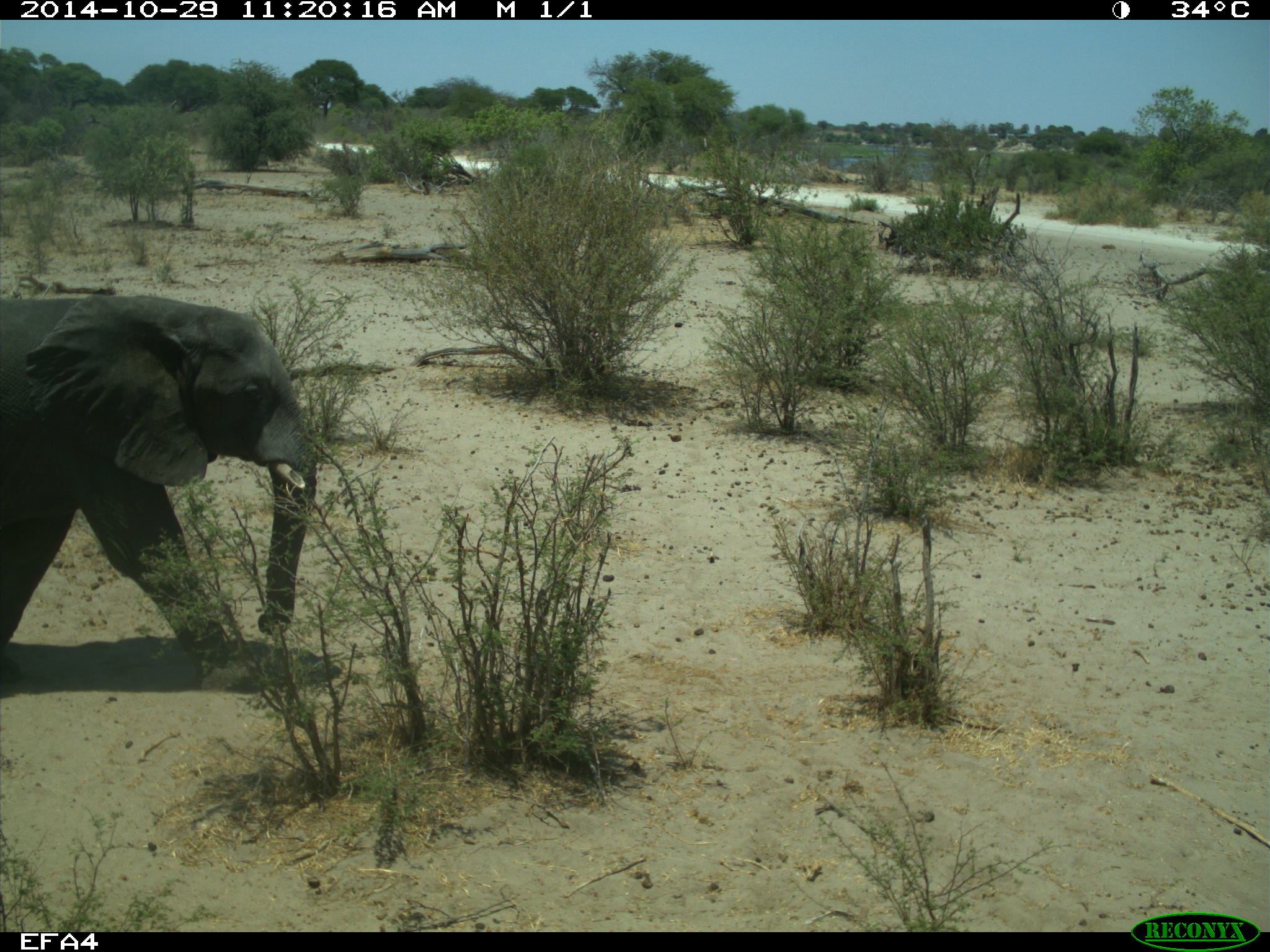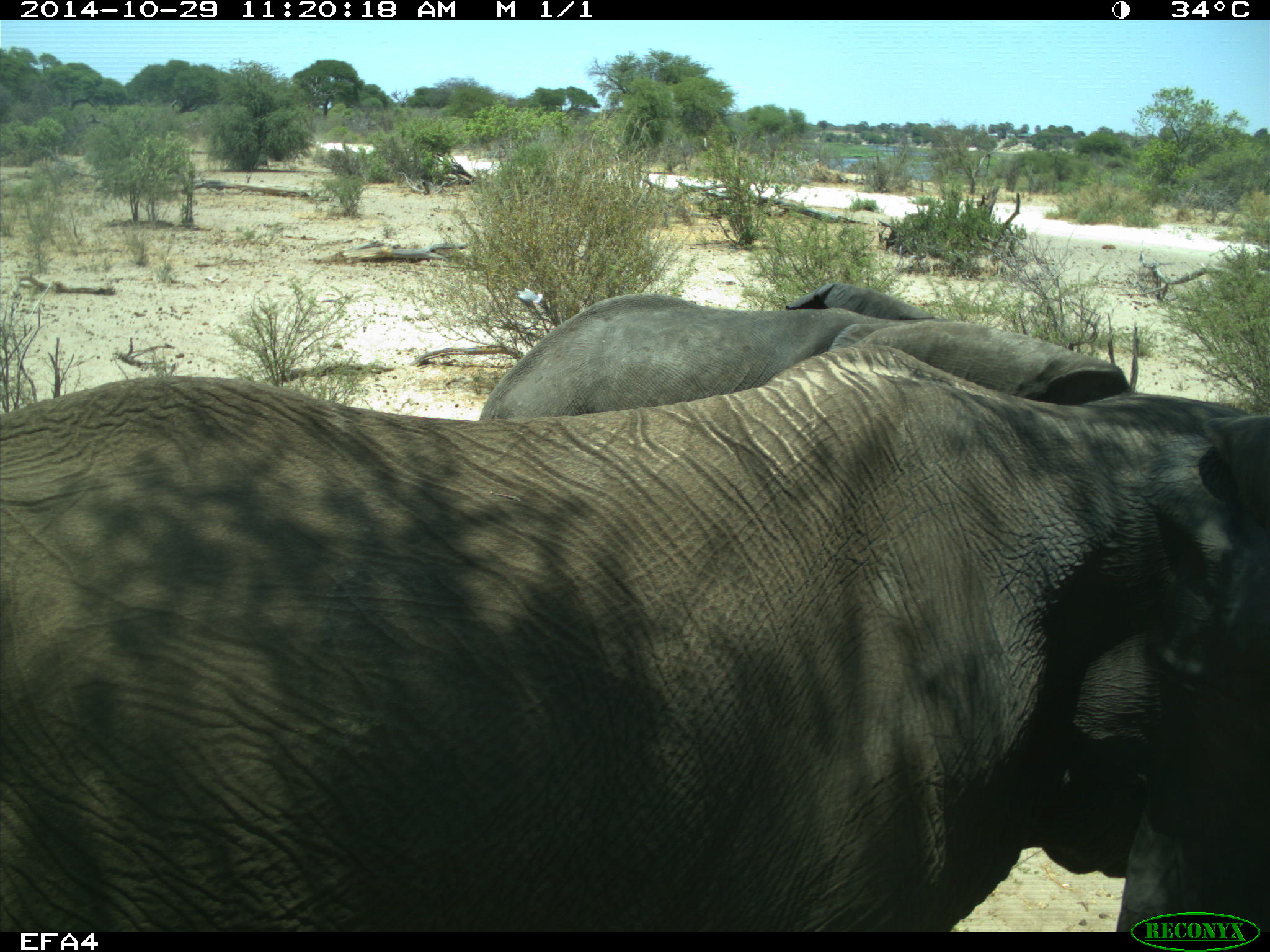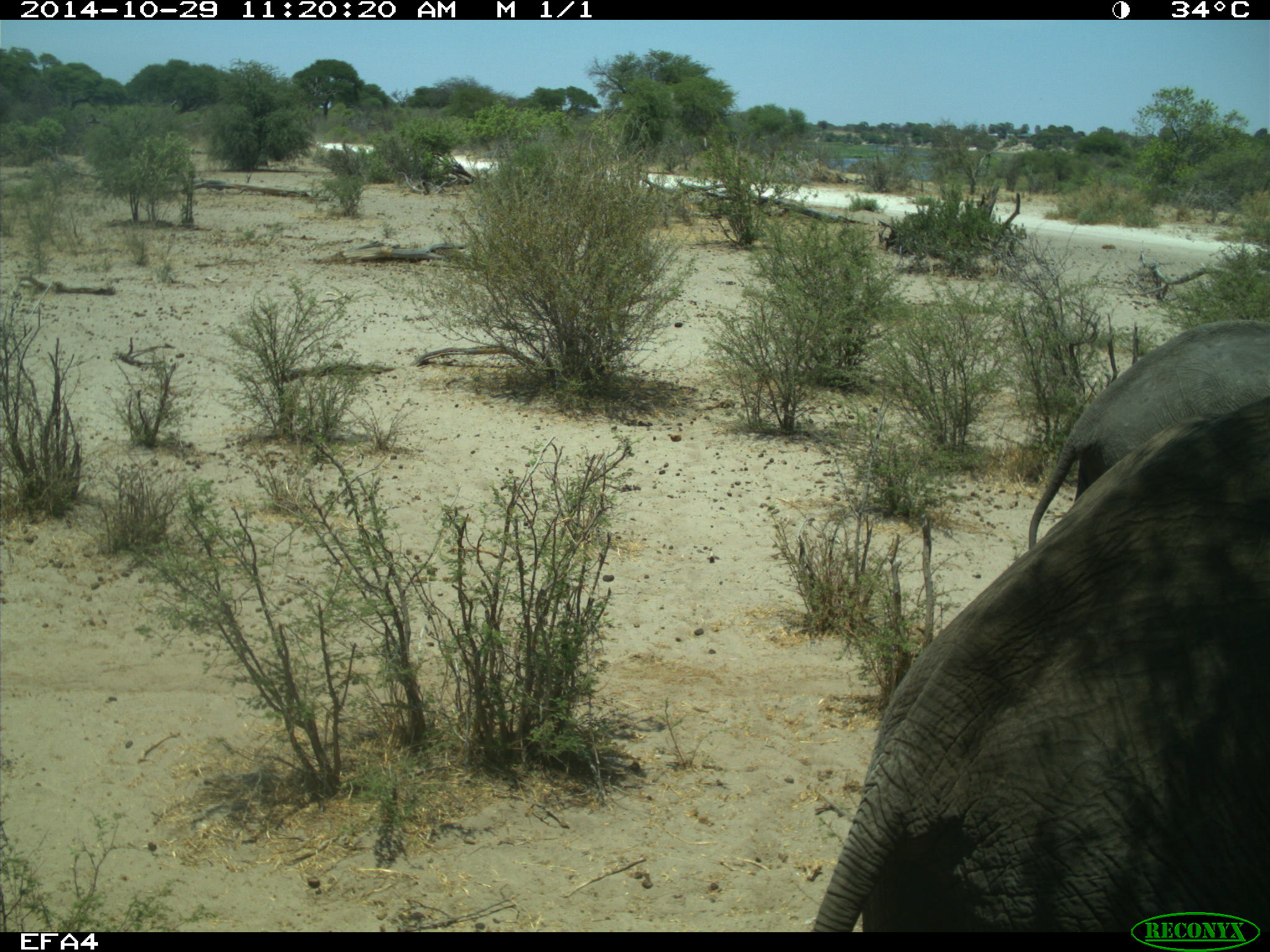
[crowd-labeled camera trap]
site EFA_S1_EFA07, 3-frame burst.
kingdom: Animalia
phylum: Chordata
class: Mammalia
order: Proboscidea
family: Elephantidae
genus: Loxodonta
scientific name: Loxodonta africana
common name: african bush elephant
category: elephant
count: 2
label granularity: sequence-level